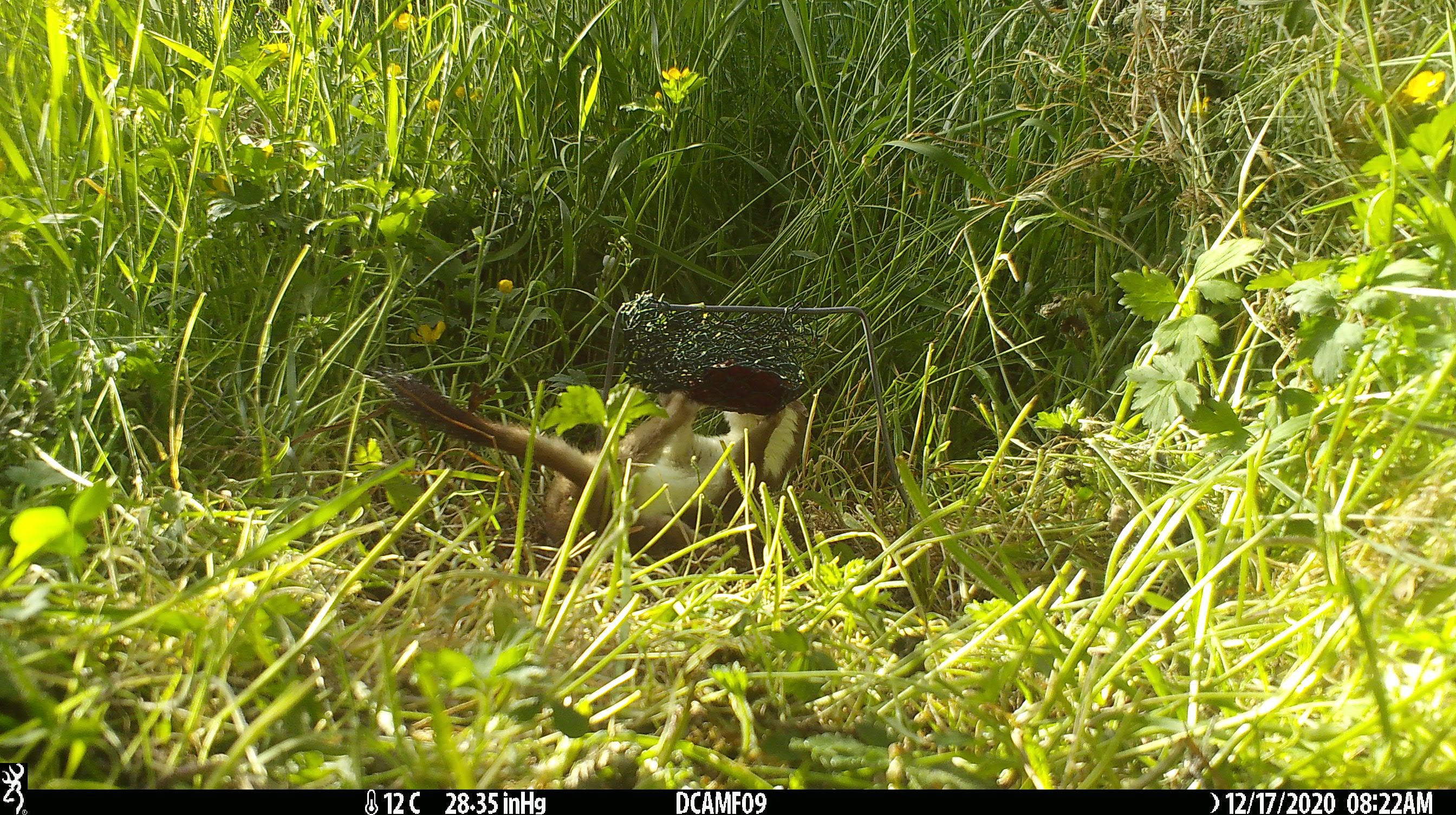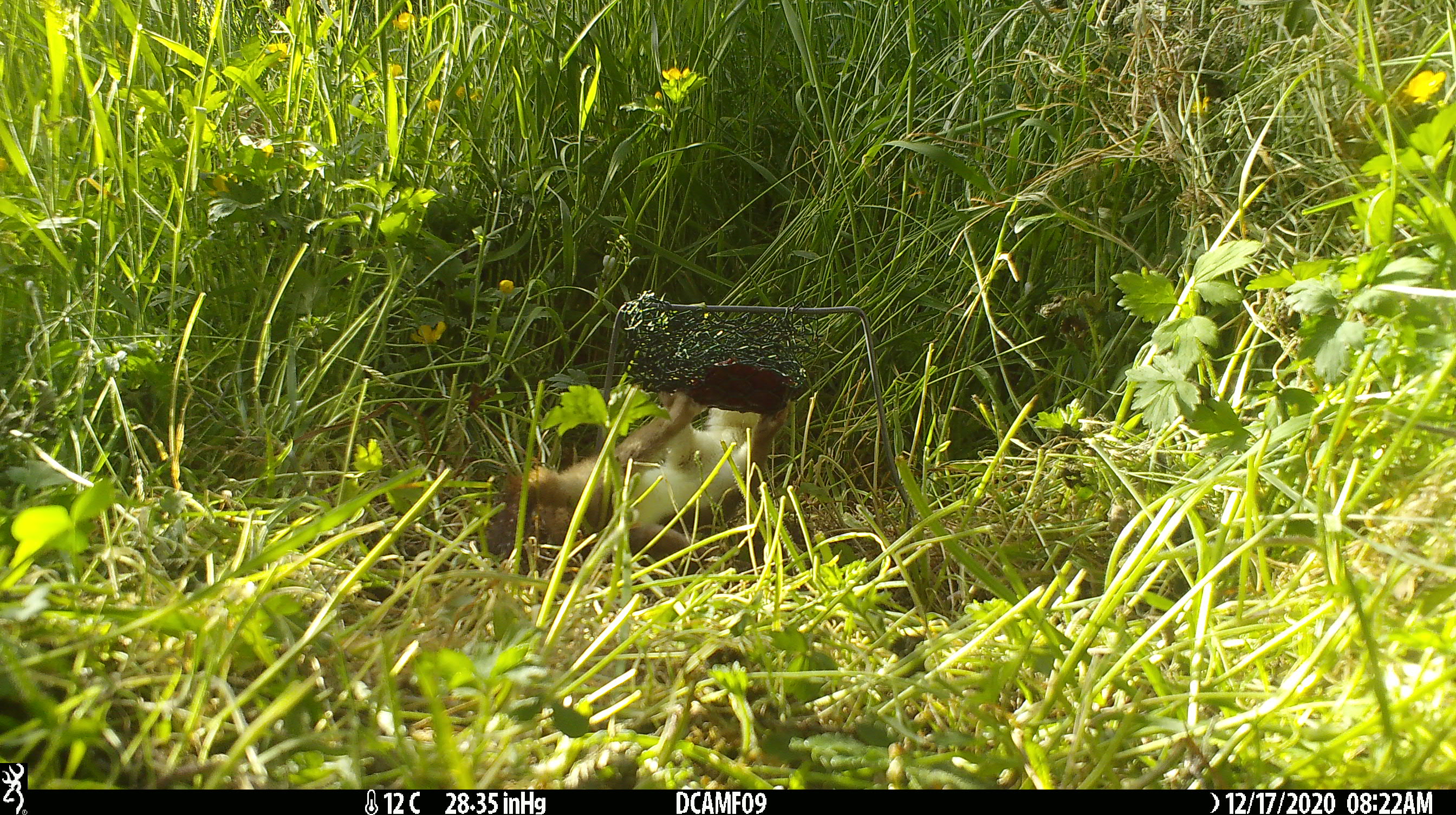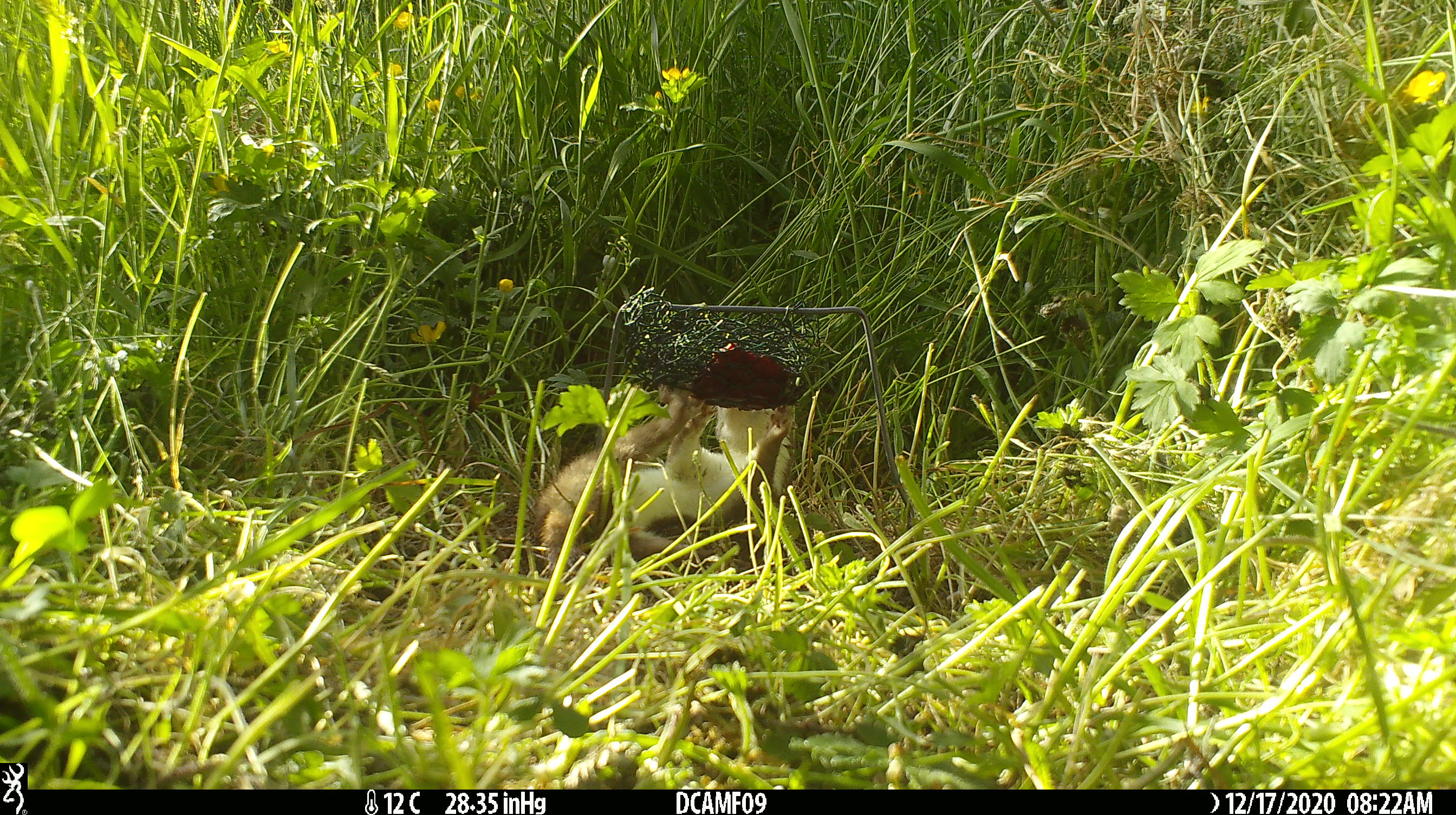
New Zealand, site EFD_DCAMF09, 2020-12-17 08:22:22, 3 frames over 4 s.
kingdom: Animalia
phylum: Chordata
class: Mammalia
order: Carnivora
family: Mustelidae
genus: Mustela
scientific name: Mustela erminea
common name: stoat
Stoat (Mustela erminea).